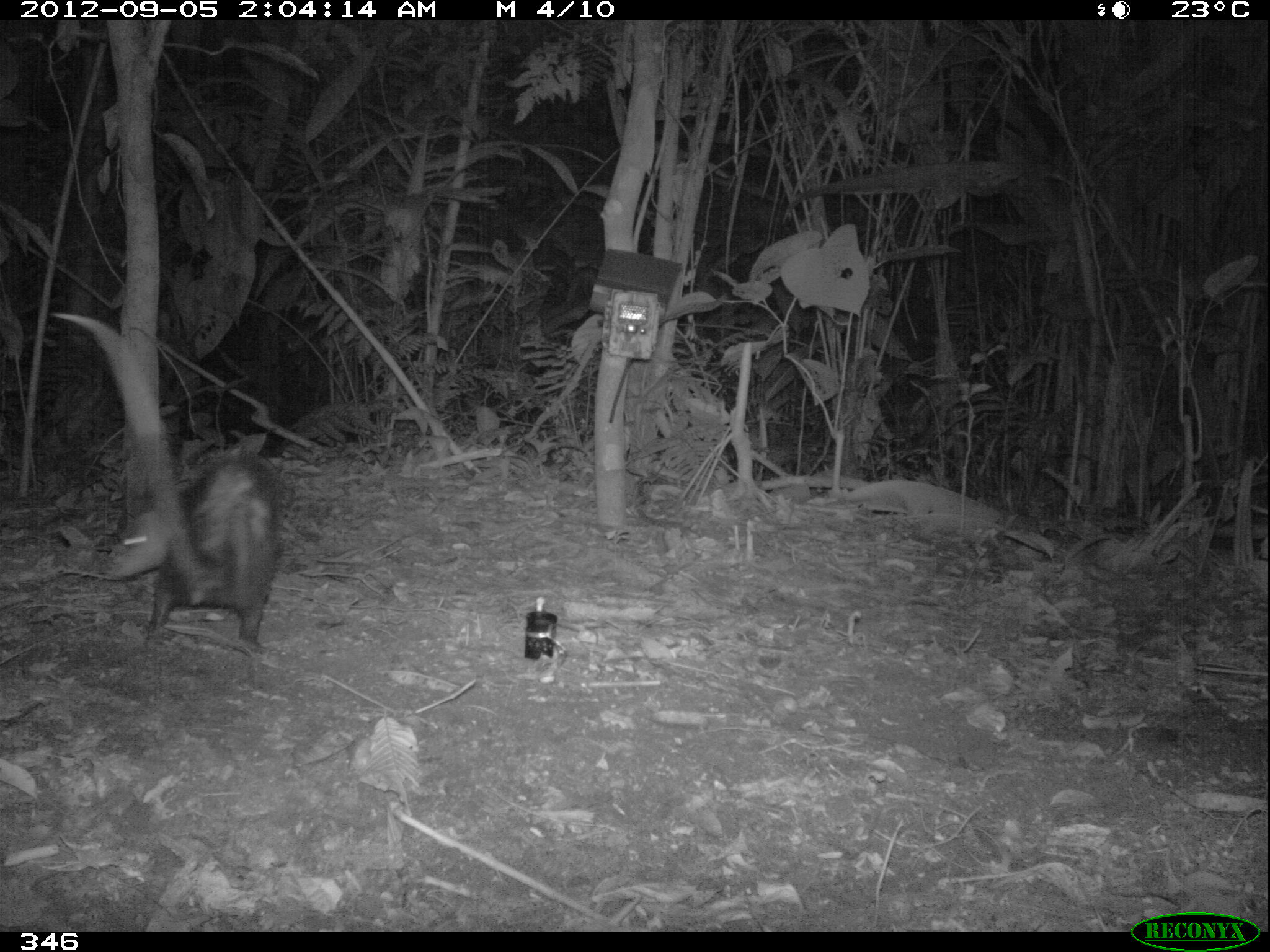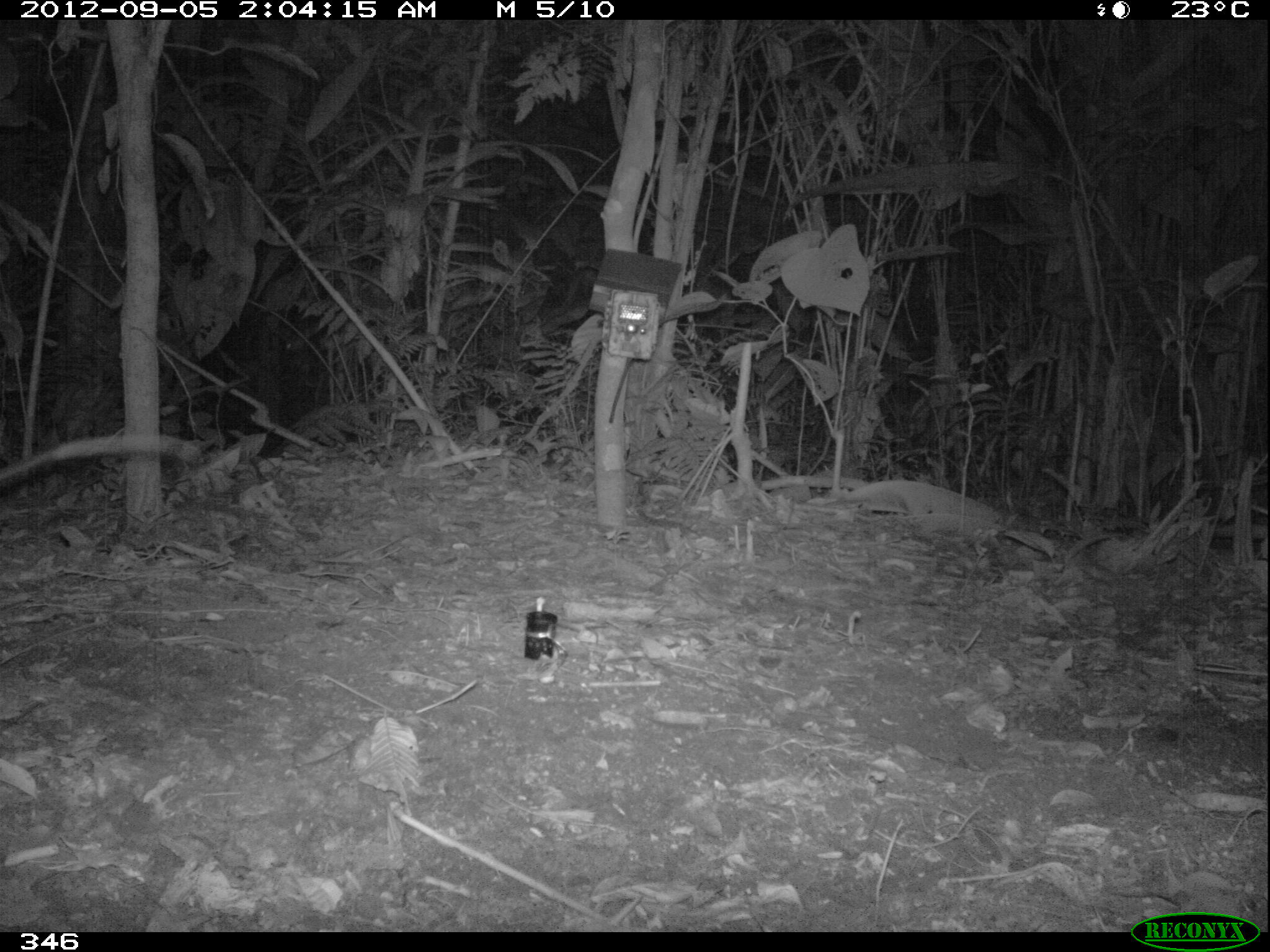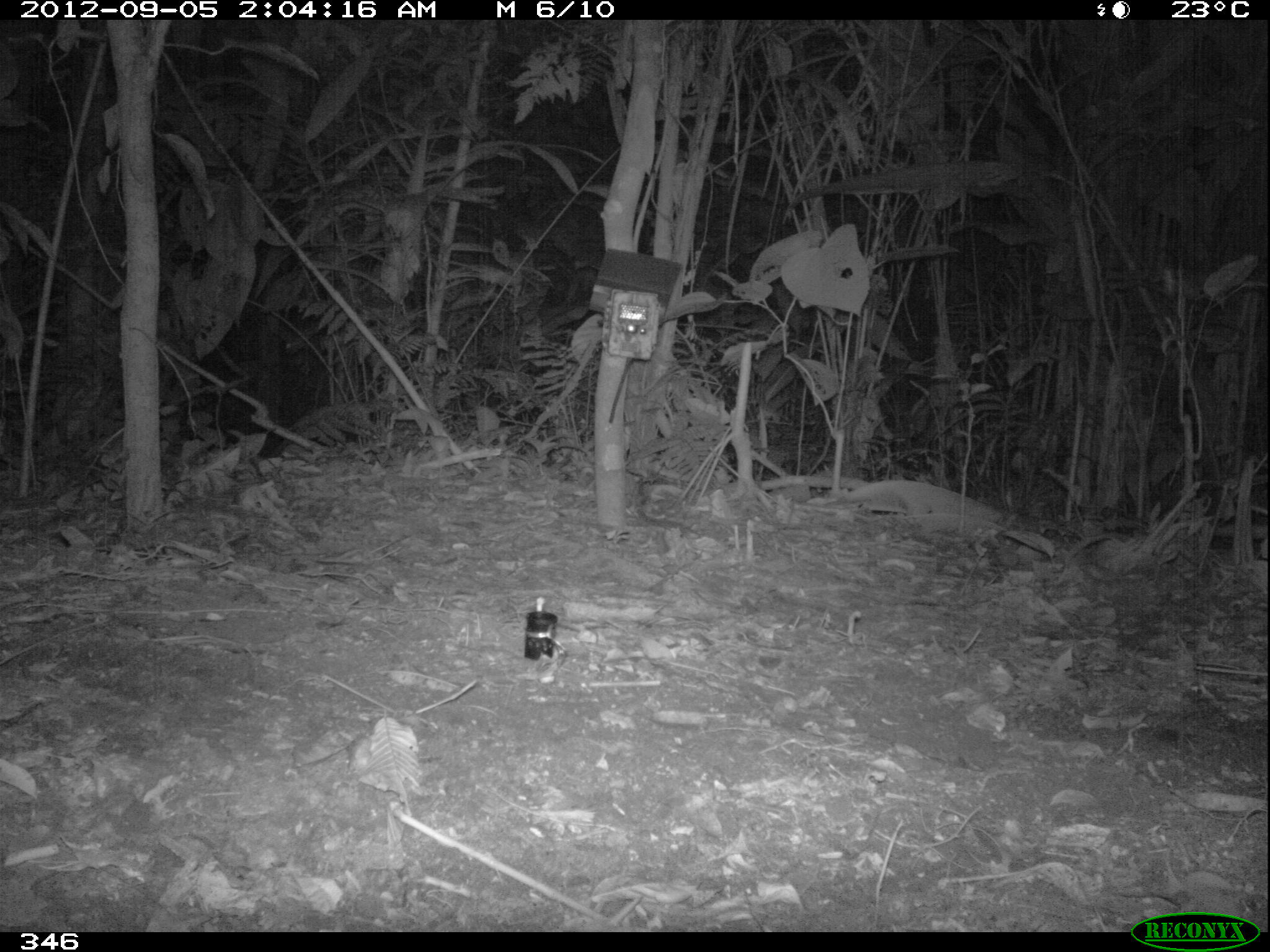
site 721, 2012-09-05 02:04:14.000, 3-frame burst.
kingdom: Animalia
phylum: Chordata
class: Mammalia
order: Didelphimorphia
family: Didelphidae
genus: Didelphis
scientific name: Didelphis marsupialis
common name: southern opossum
Didelphis marsupialis (southern opossum).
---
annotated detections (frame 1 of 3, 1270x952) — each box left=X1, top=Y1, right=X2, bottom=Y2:
didelphis marsupialis: left=53, top=311, right=286, bottom=655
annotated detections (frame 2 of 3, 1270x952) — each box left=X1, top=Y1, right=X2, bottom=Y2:
didelphis marsupialis: left=0, top=426, right=199, bottom=489